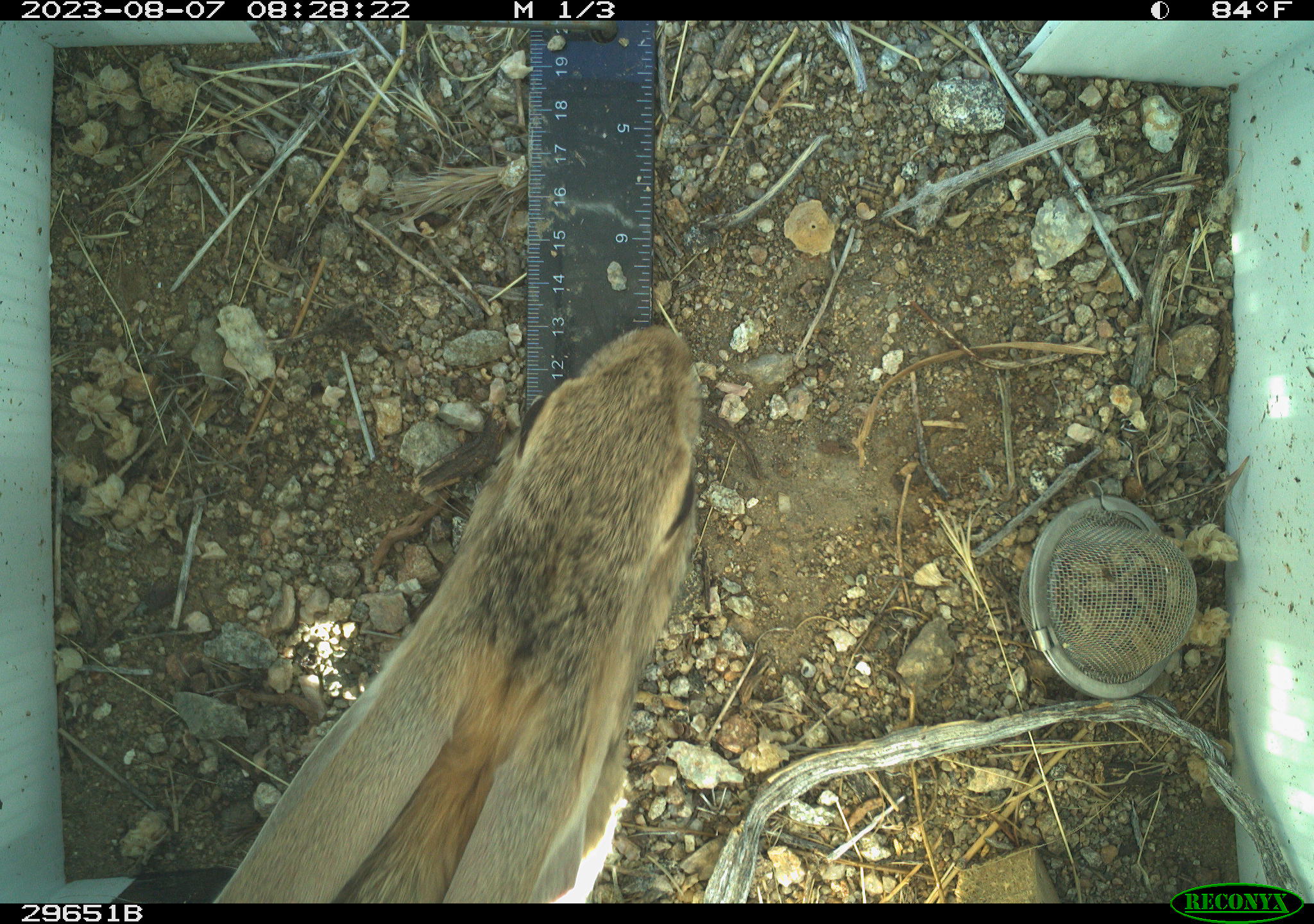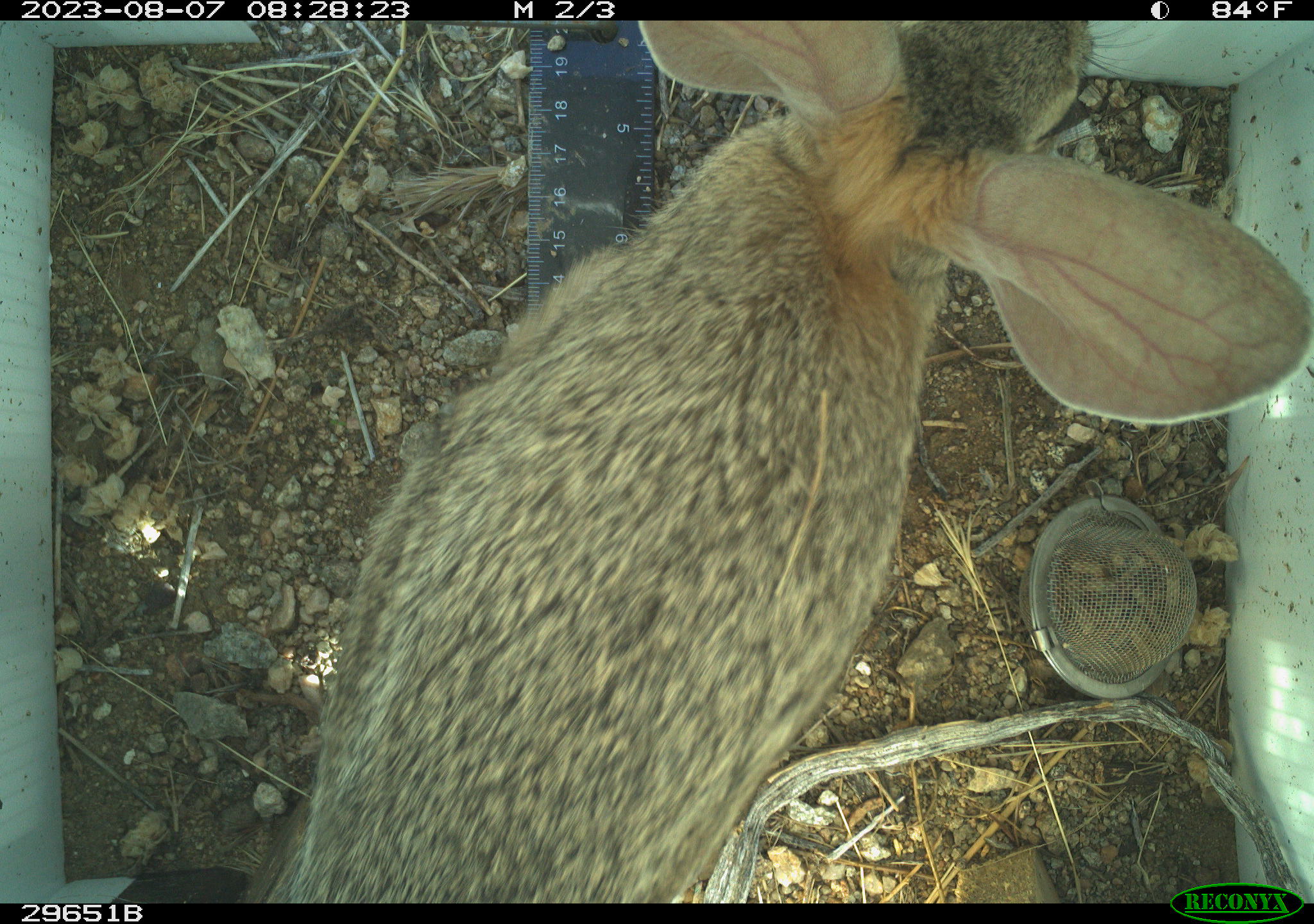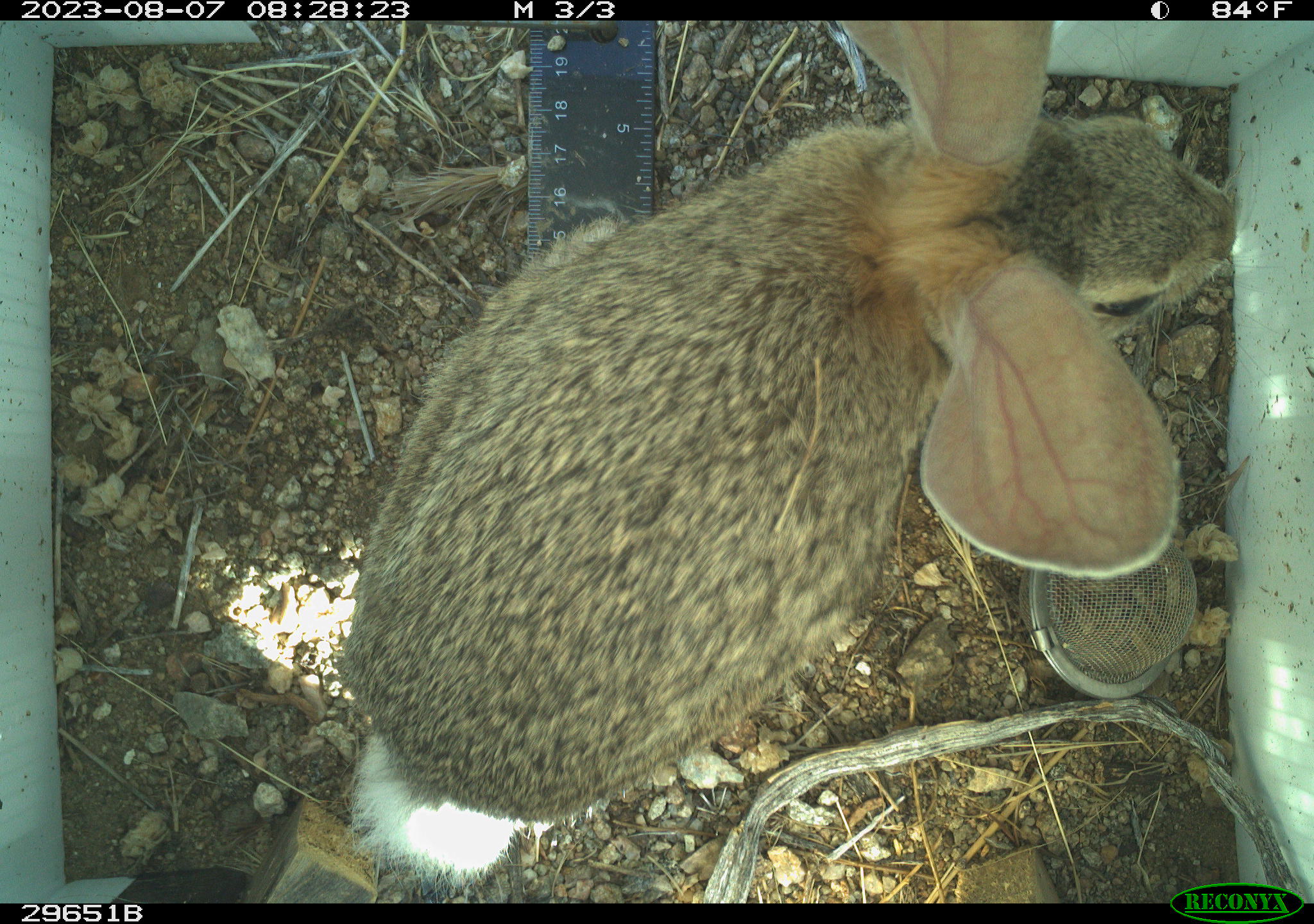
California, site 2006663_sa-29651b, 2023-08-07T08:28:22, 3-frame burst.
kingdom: Animalia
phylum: Chordata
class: Mammalia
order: Lagomorpha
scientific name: Lagomorpha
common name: hares, rabbits, and pikas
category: lagomorpha order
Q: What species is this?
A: Lagomorpha order (hares, rabbits, and pikas) (Lagomorpha).